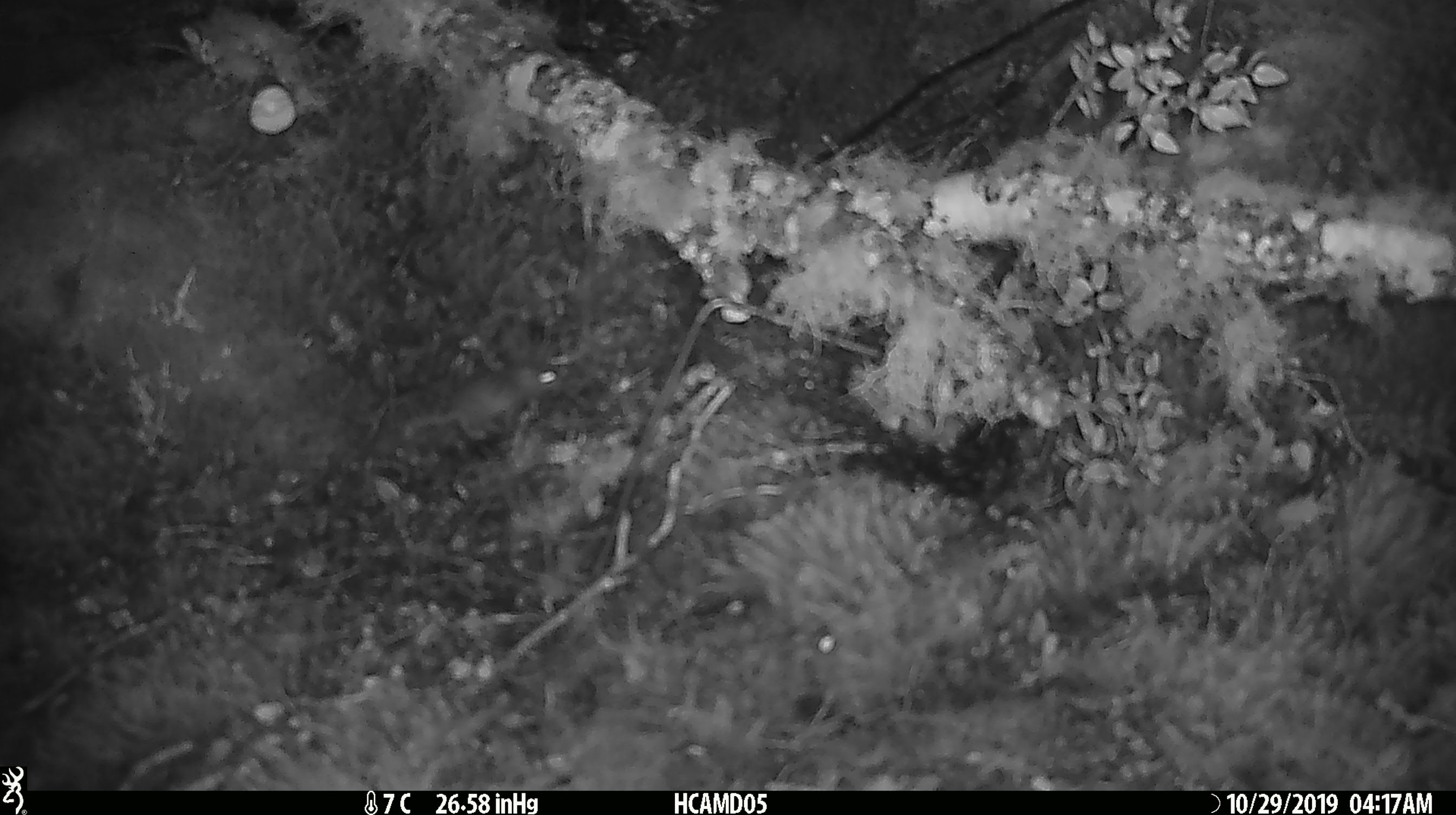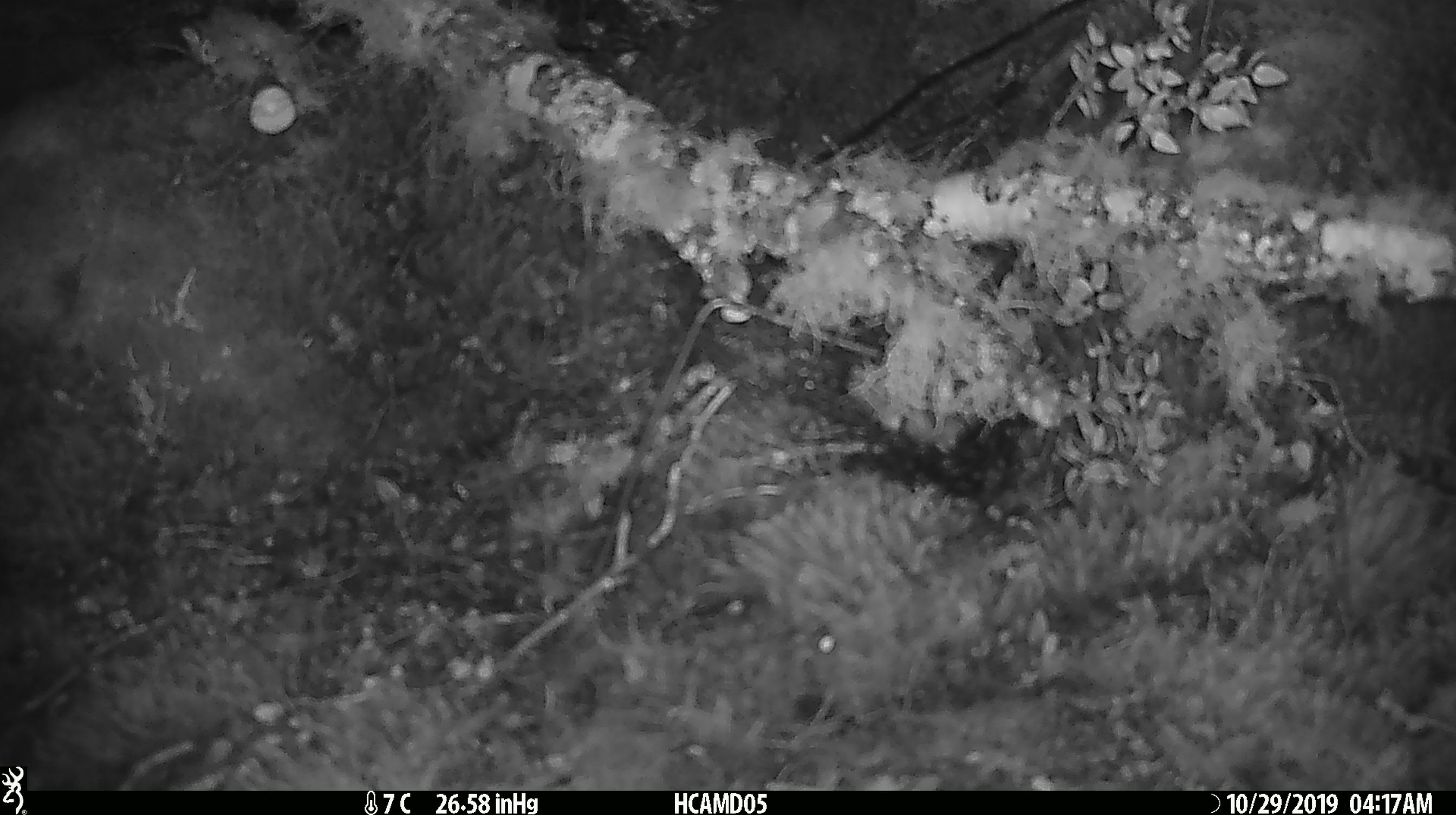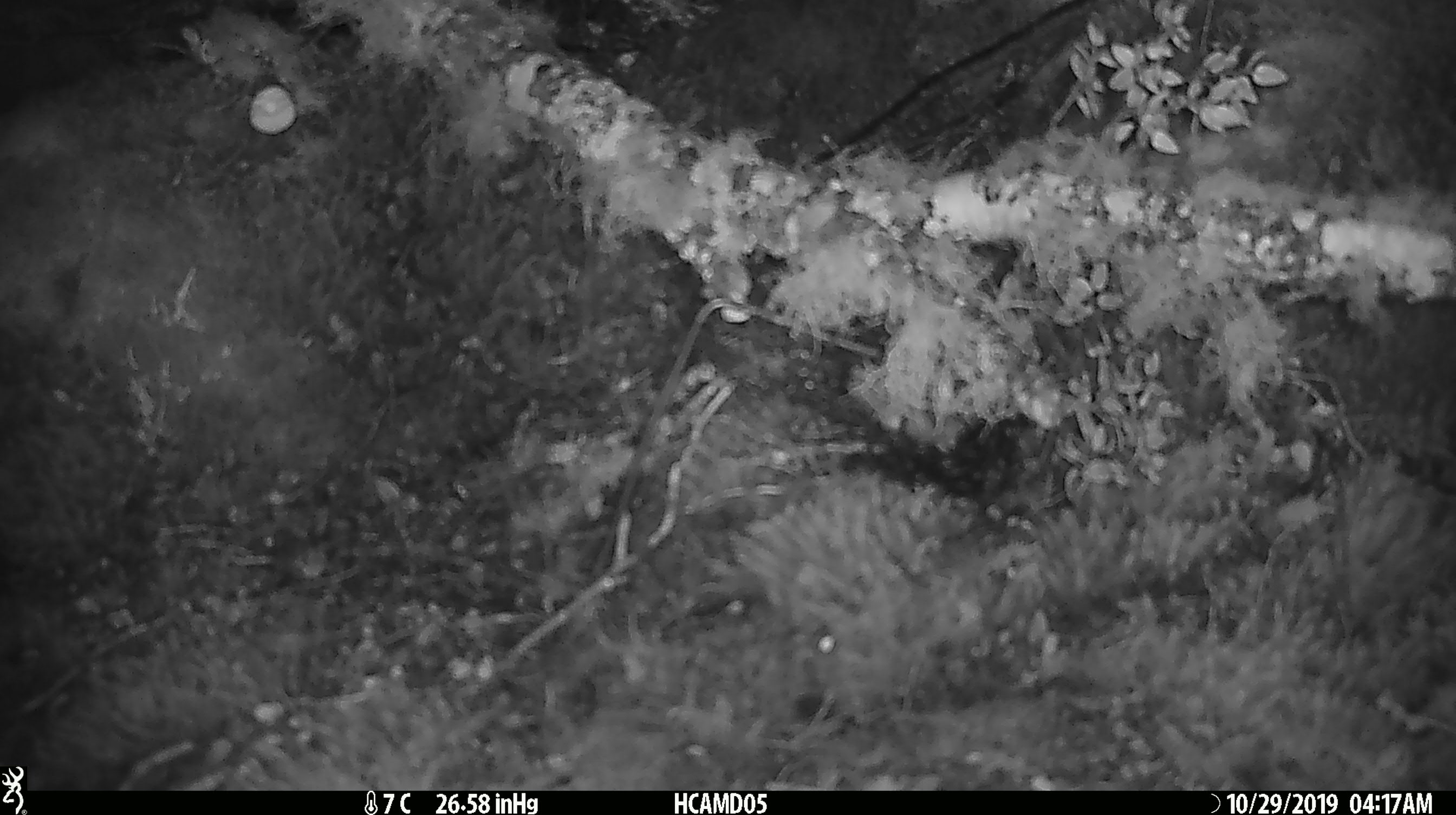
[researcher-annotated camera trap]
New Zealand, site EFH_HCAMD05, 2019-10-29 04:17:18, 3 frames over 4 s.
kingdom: Animalia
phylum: Chordata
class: Mammalia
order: Rodentia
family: Muridae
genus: Mus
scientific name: Mus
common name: mouse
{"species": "mouse (Mus)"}